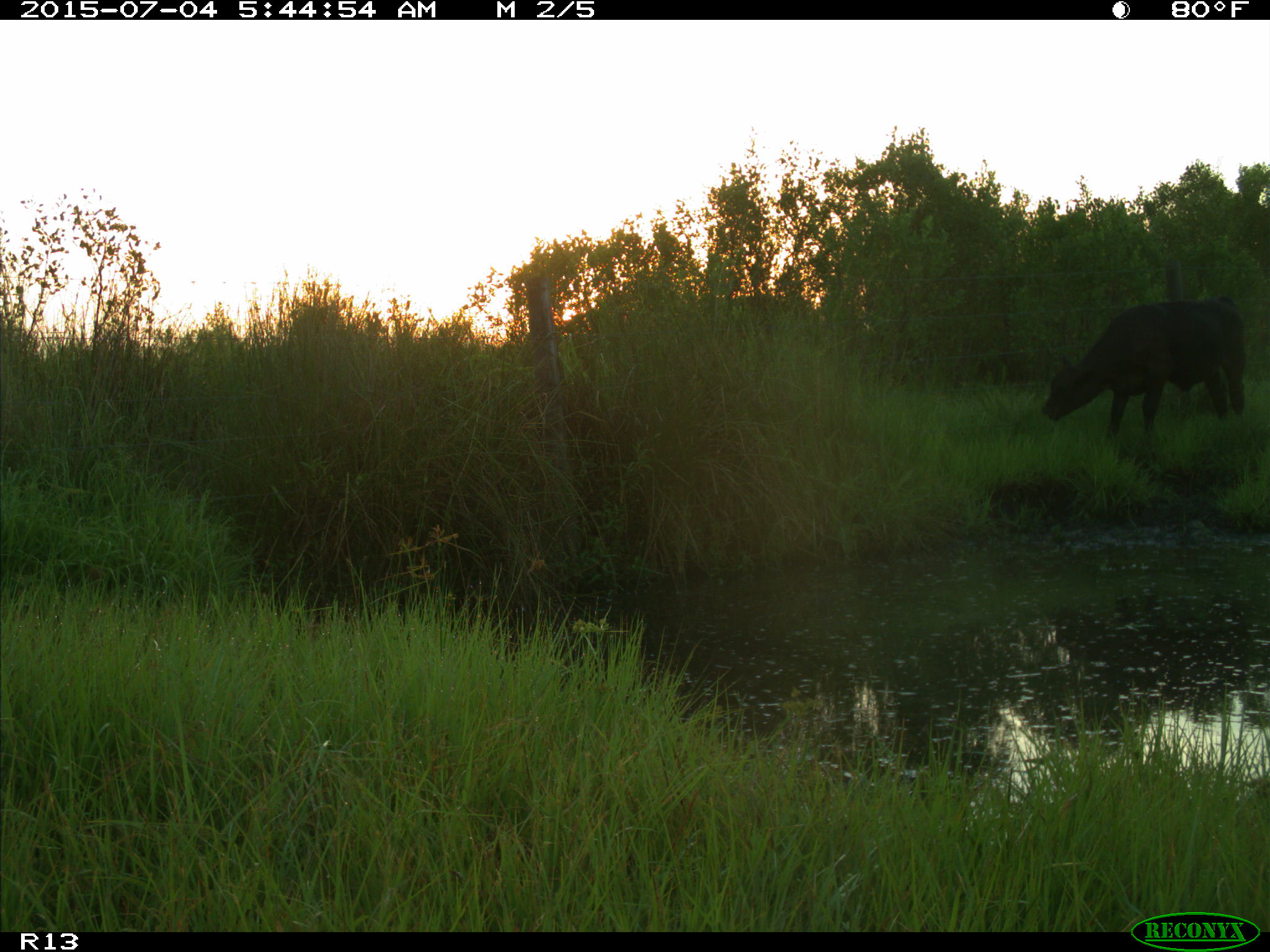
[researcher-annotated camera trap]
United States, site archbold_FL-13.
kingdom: Animalia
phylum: Chordata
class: Mammalia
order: Artiodactyla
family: Bovidae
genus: Bos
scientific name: Bos taurus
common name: domestic cow